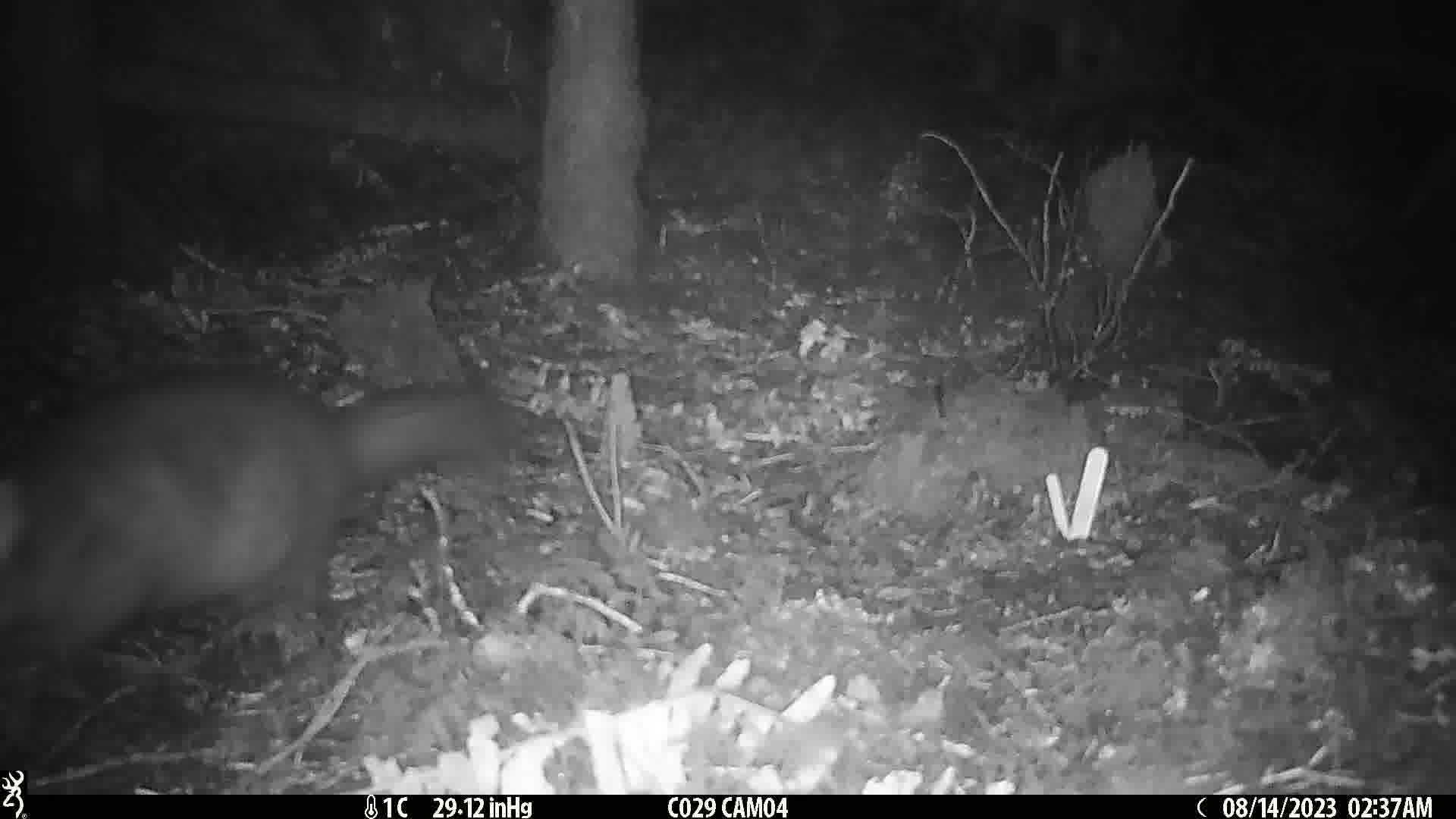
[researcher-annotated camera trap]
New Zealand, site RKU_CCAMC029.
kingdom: Animalia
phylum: Chordata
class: Mammalia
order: Diprotodontia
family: Phalangeridae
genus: Trichosurus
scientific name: Trichosurus vulpecula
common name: common brushtail possum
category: possum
Possum (common brushtail possum) (Trichosurus vulpecula).